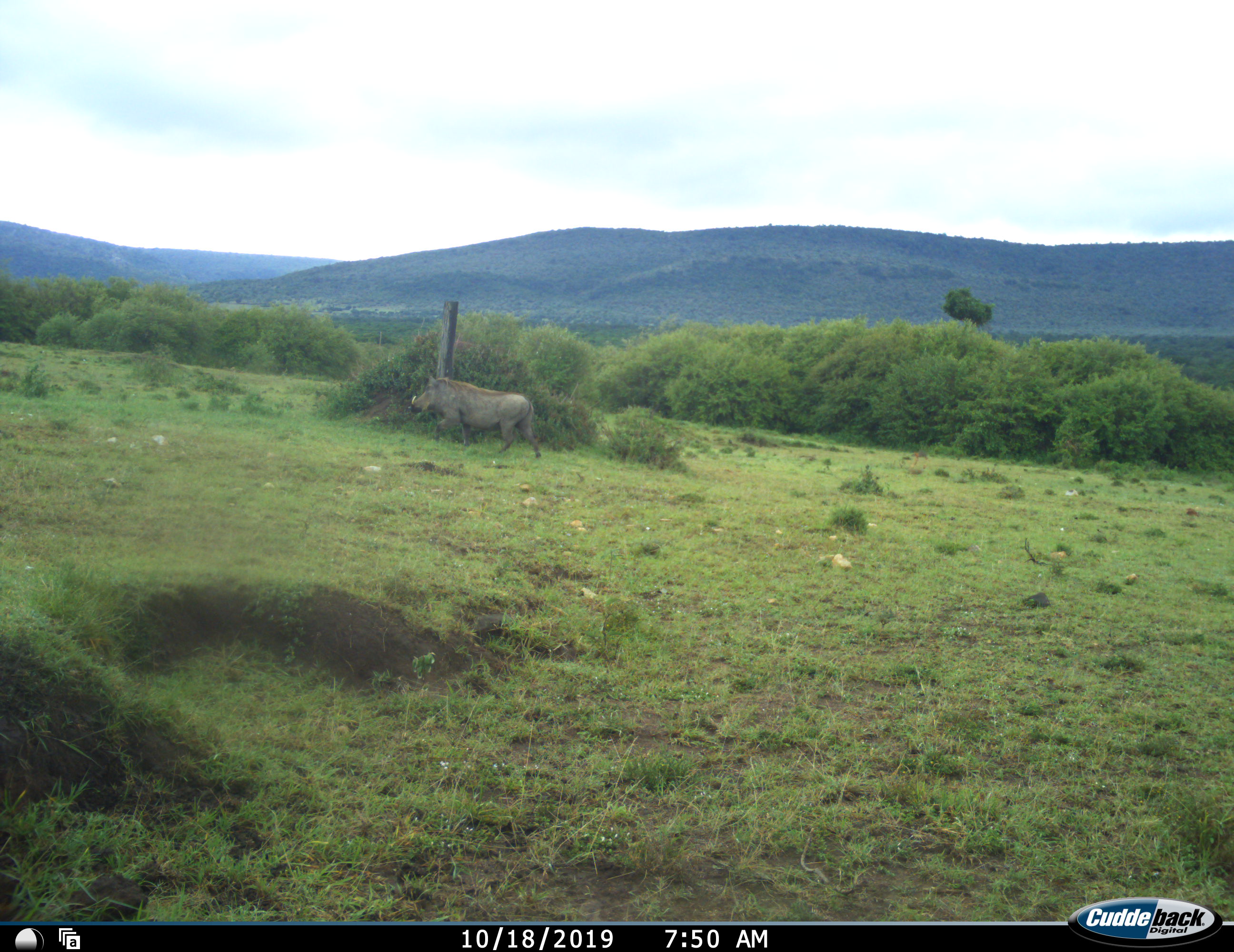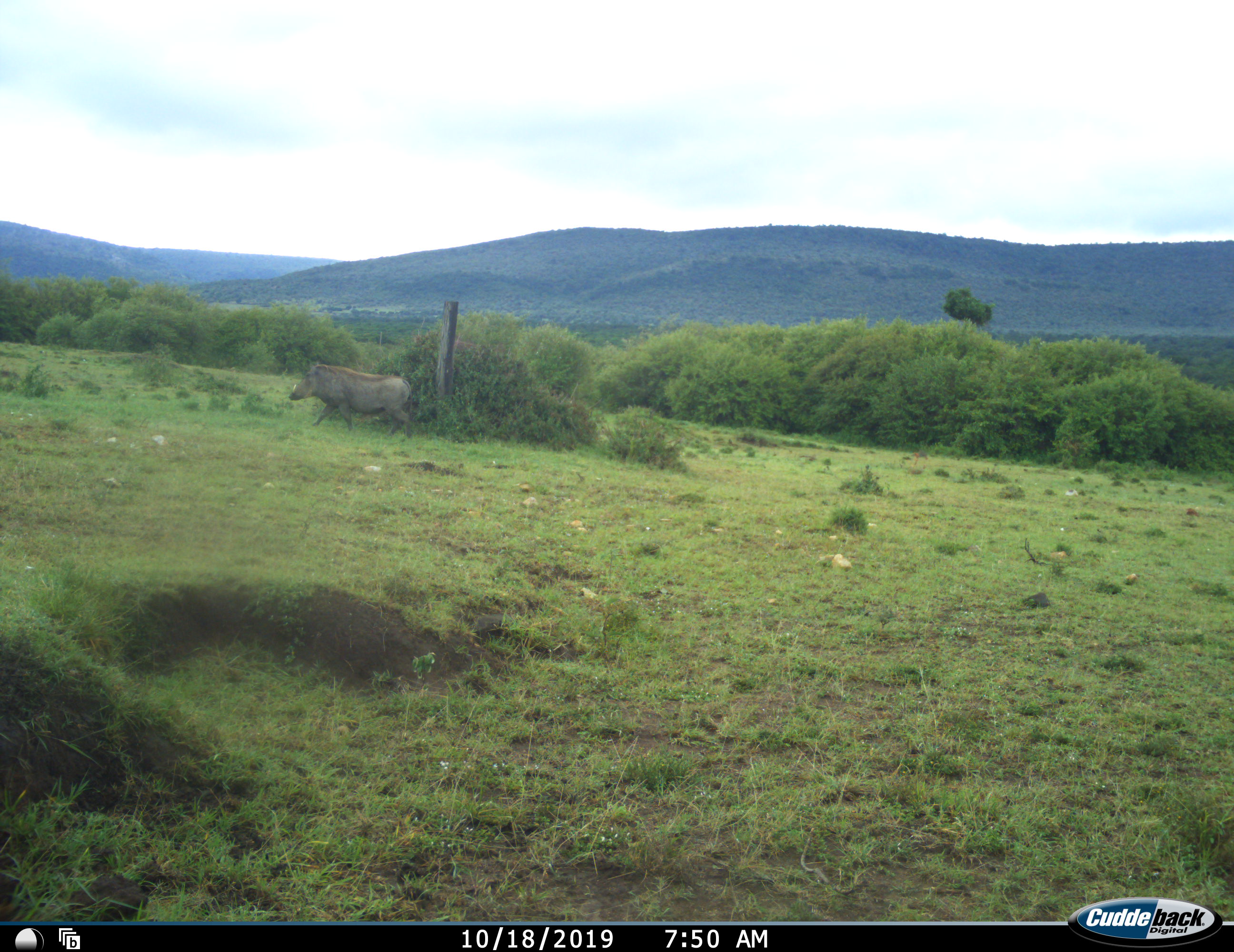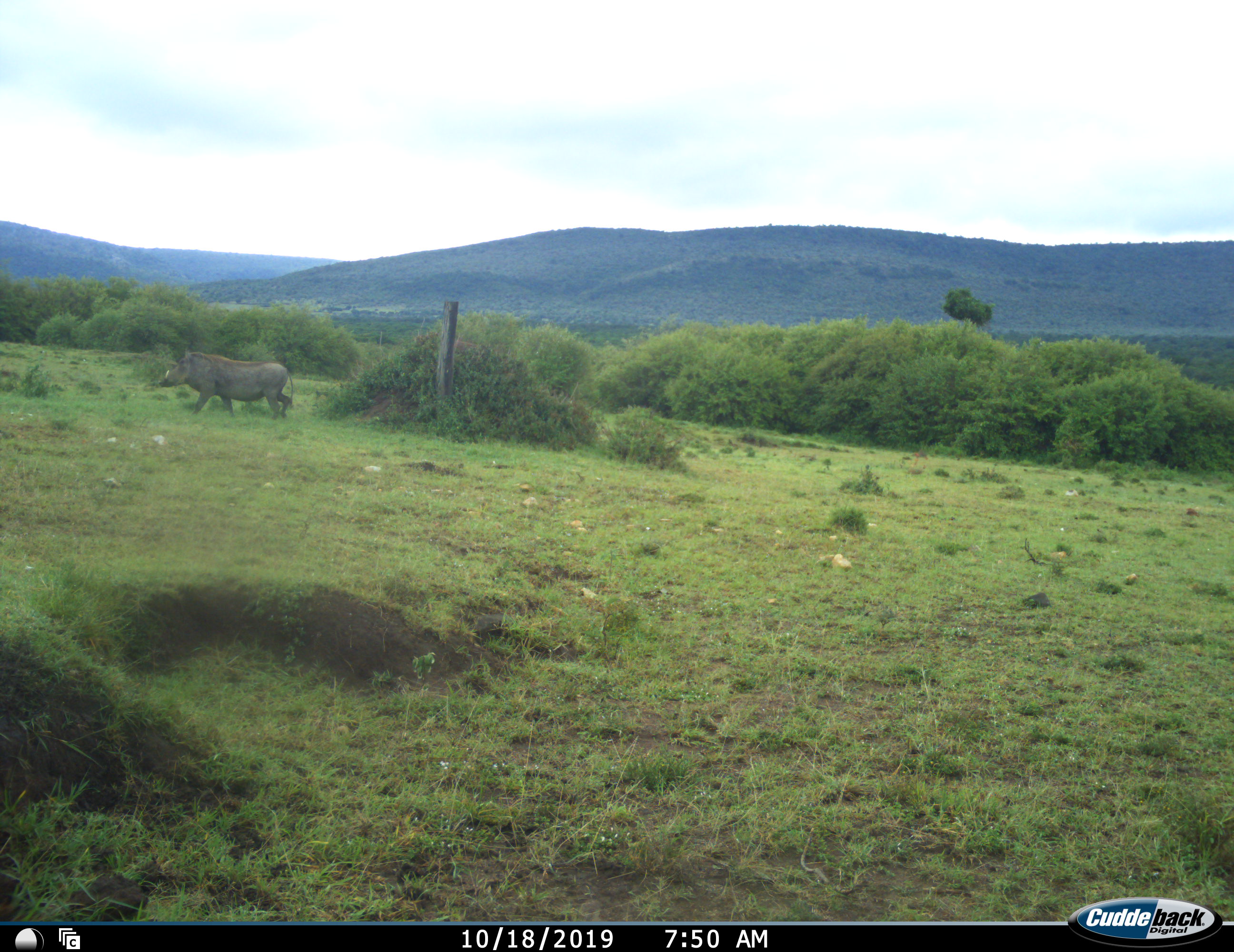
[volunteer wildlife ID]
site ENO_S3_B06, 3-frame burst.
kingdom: Animalia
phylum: Chordata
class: Mammalia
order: Artiodactyla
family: Suidae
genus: Phacochoerus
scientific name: Phacochoerus africanus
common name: warthog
Warthog (Phacochoerus africanus), count 1. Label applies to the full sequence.